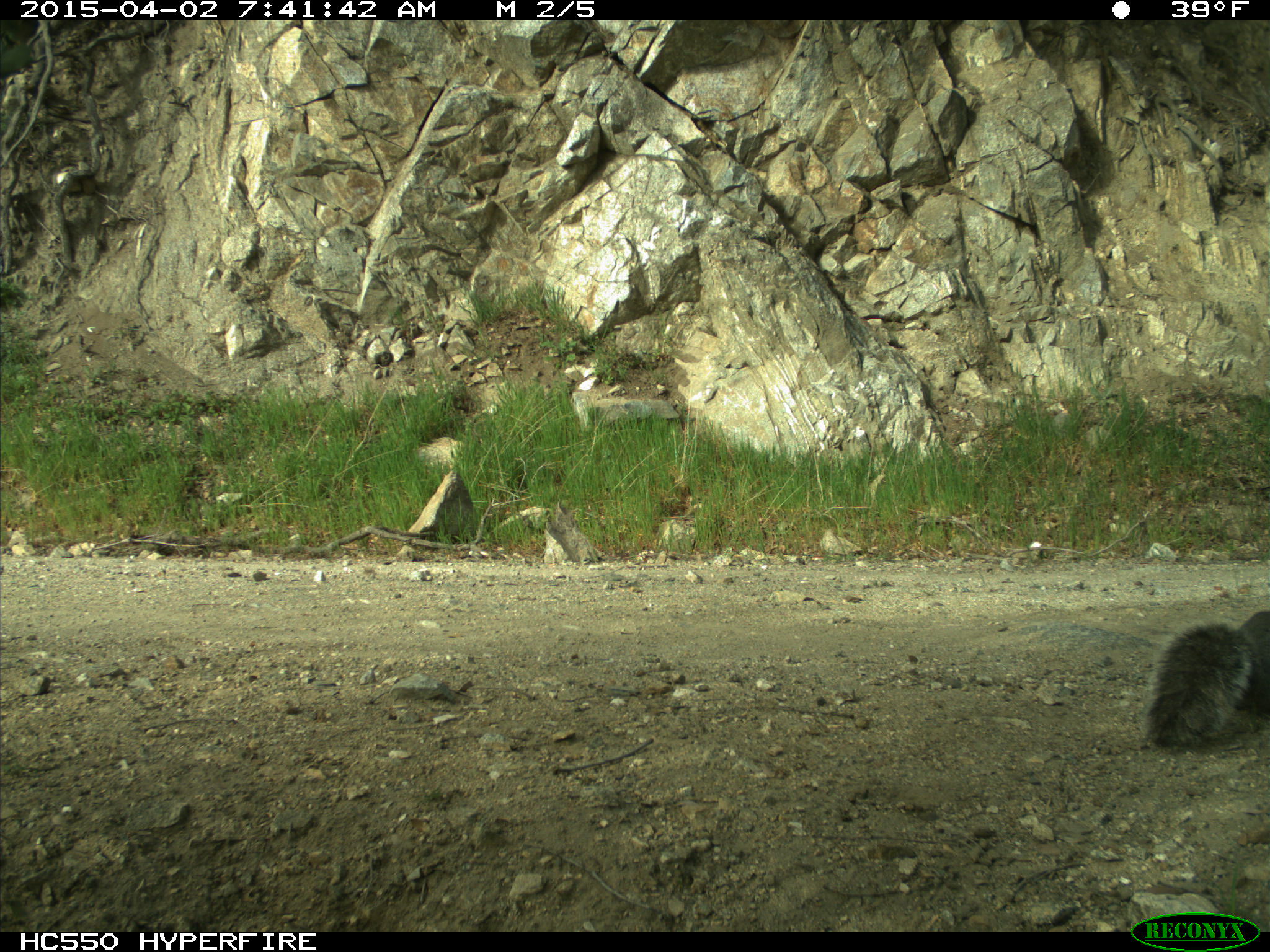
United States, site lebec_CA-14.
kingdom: Animalia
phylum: Chordata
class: Mammalia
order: Rodentia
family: Sciuridae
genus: Sciurus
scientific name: Sciurus carolinensis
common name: eastern gray squirrel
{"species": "Sciurus carolinensis (eastern gray squirrel)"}